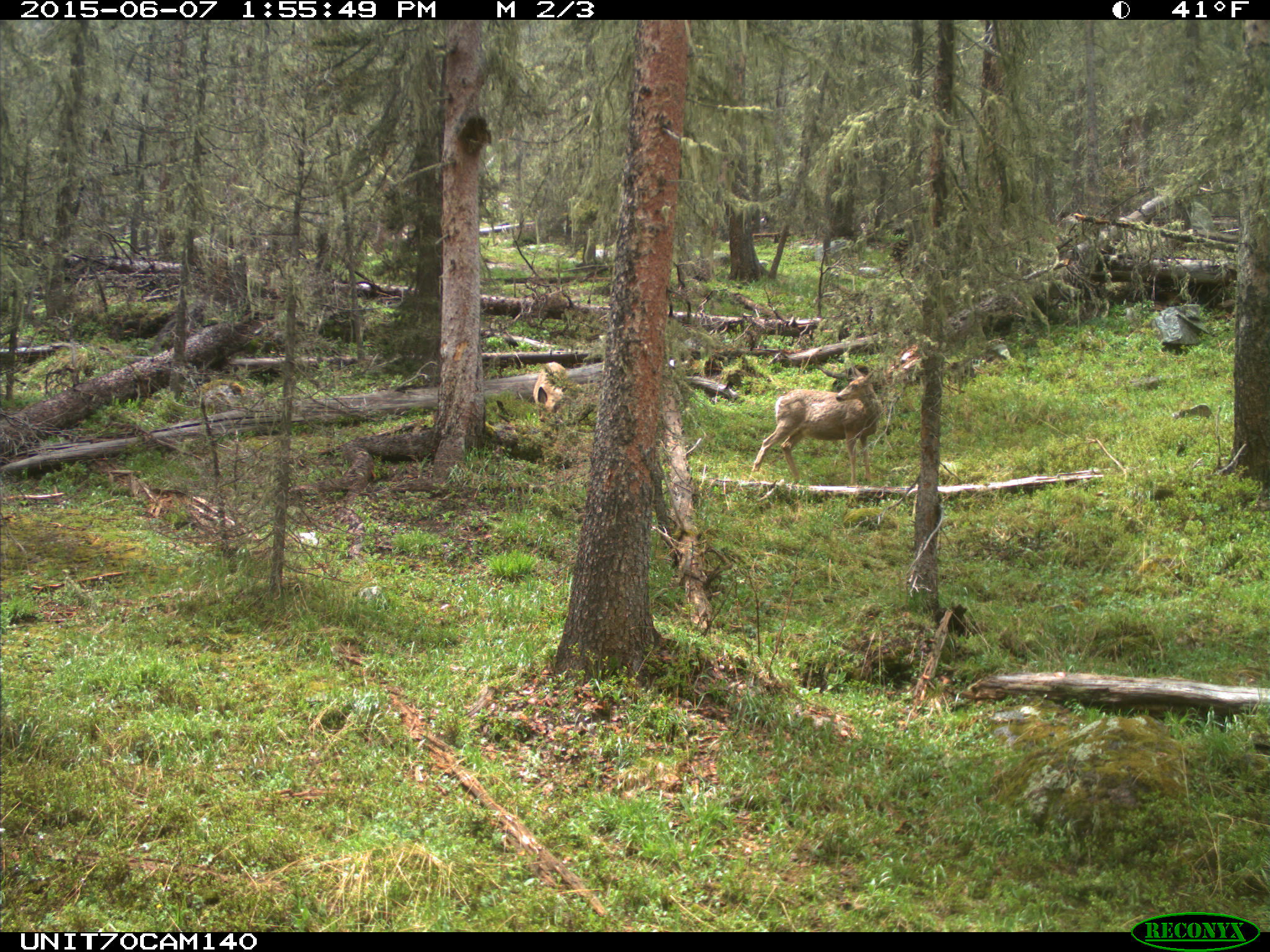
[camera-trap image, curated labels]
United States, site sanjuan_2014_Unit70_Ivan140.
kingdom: Animalia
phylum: Chordata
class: Mammalia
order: Artiodactyla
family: Cervidae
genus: Odocoileus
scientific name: Odocoileus hemionus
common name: mule deer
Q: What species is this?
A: Odocoileus hemionus (mule deer).